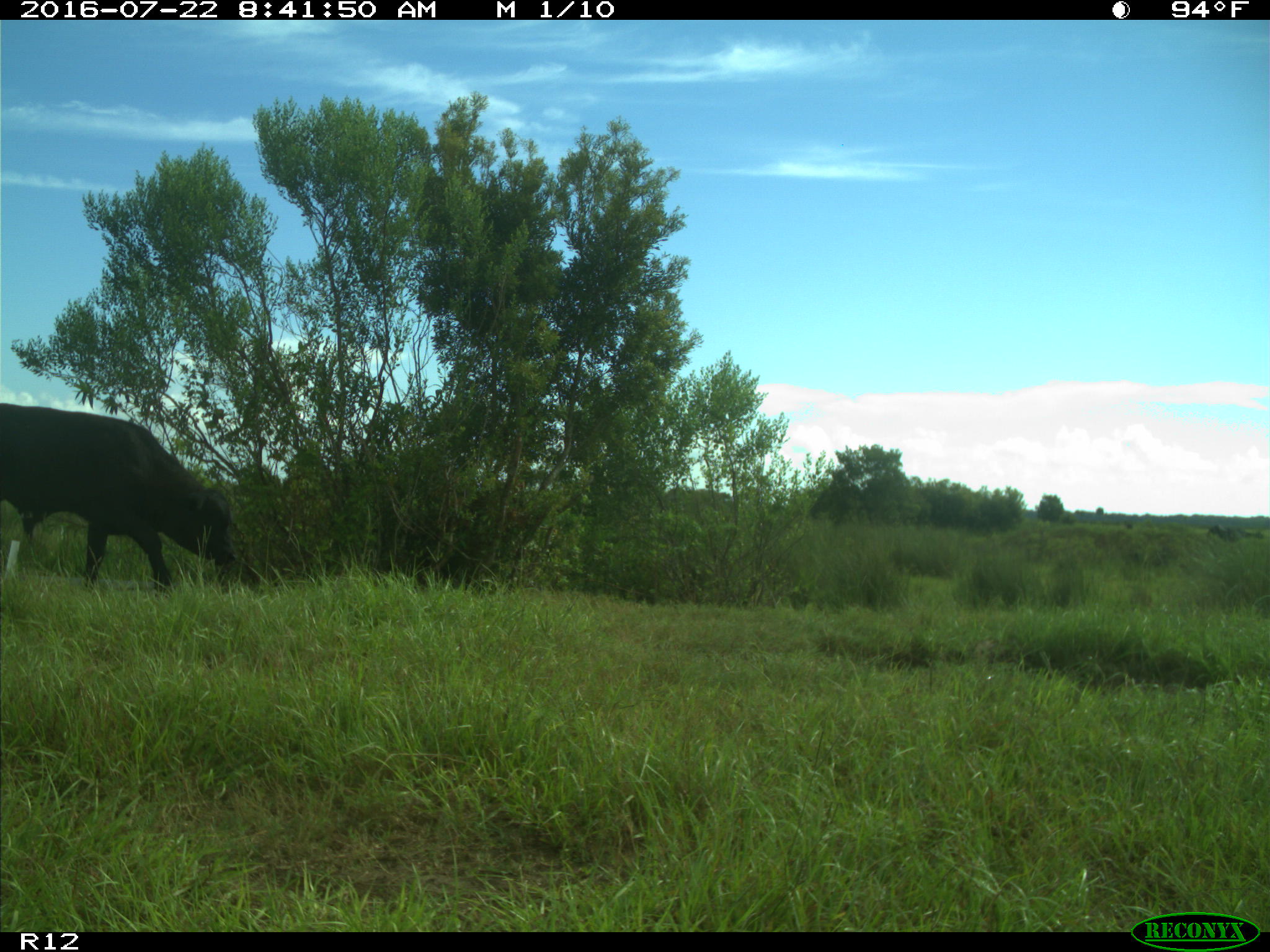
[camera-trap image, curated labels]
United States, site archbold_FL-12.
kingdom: Animalia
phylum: Chordata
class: Mammalia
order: Artiodactyla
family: Bovidae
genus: Bos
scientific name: Bos taurus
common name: domestic cow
Bos taurus (domestic cow).